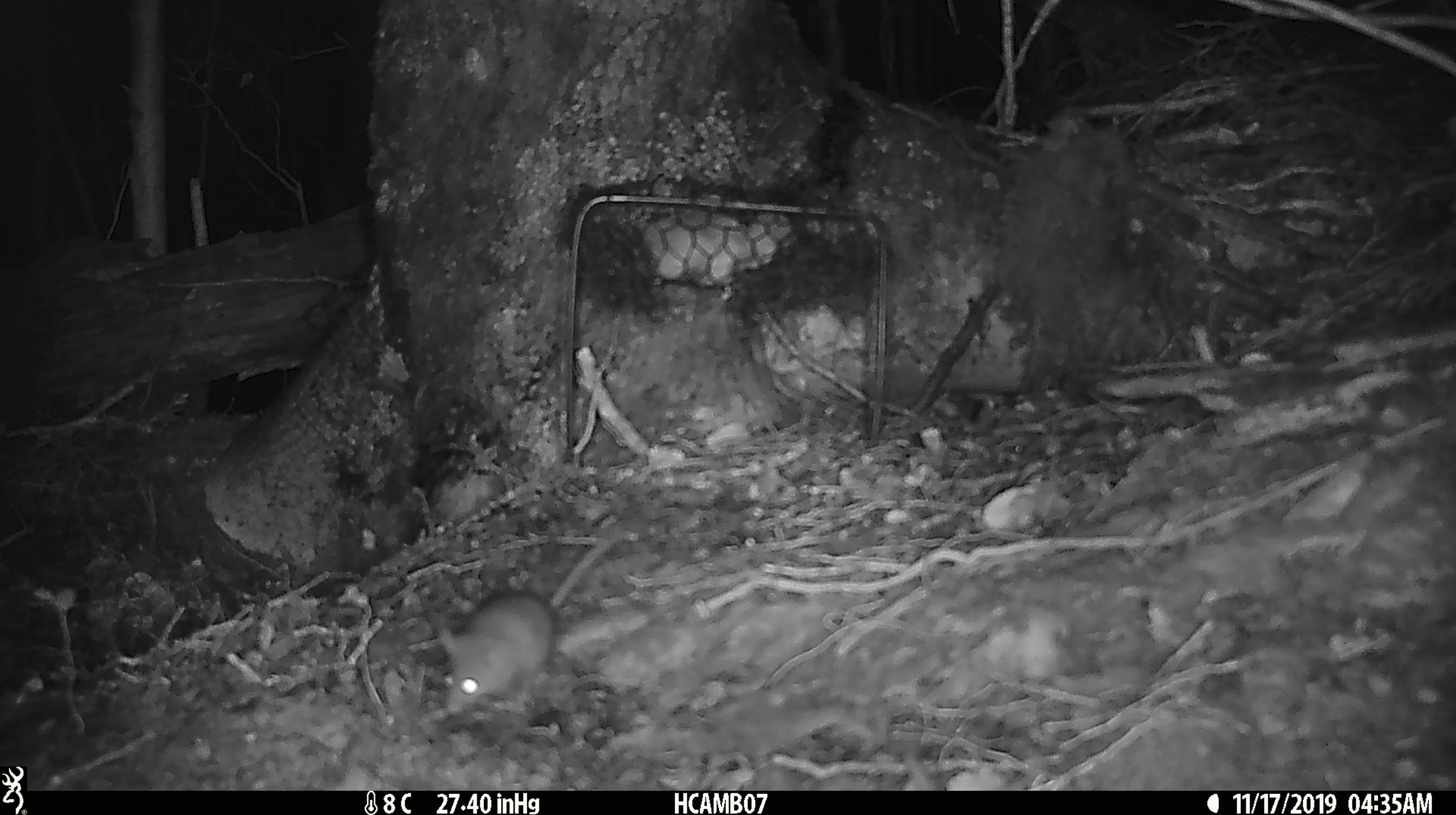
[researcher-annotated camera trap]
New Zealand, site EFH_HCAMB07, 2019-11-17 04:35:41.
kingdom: Animalia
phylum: Chordata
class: Mammalia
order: Rodentia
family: Muridae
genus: Mus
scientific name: Mus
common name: mouse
Mouse (Mus).